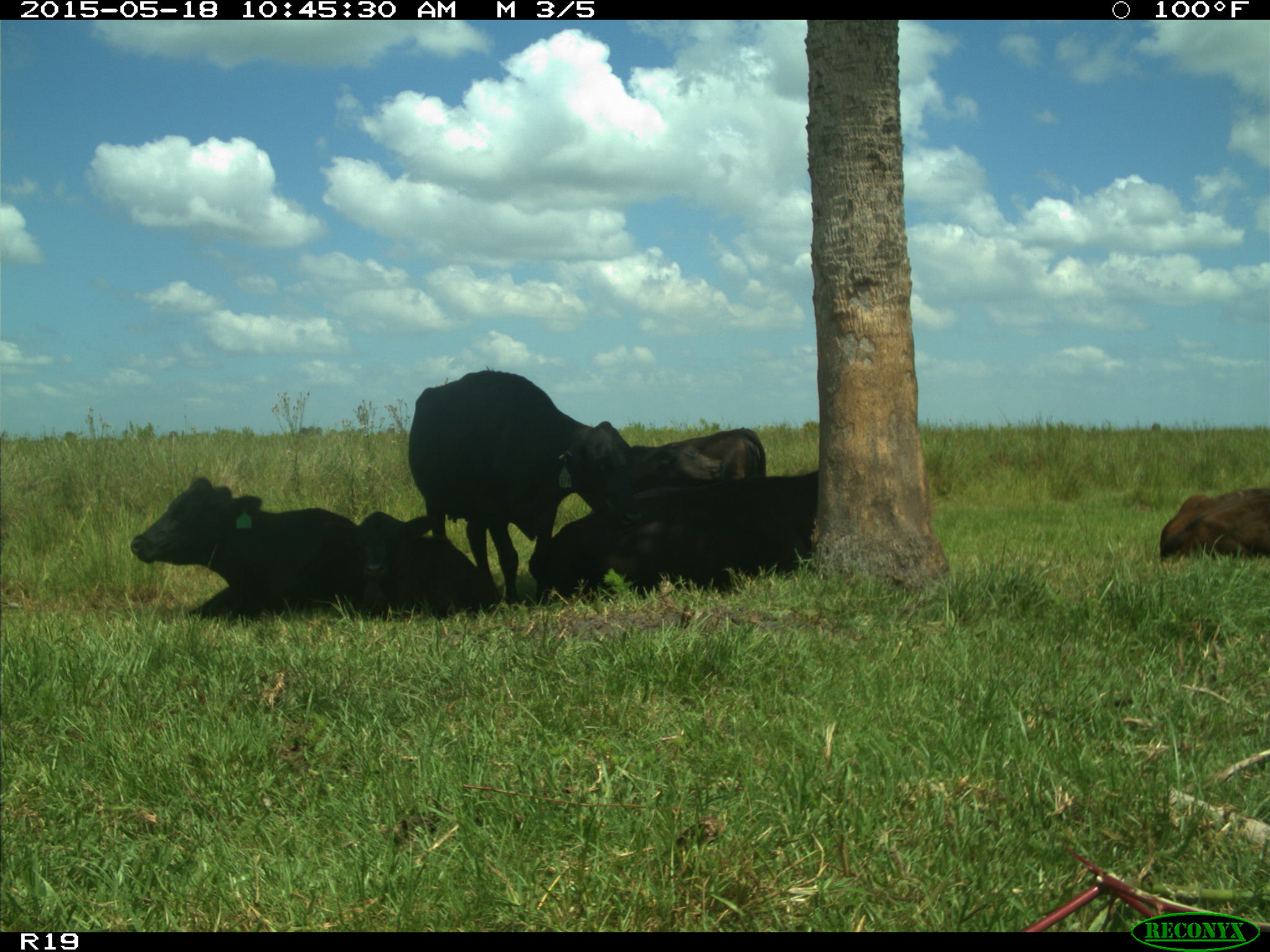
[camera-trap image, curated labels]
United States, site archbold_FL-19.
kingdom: Animalia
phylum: Chordata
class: Mammalia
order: Artiodactyla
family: Bovidae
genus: Bos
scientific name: Bos taurus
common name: domestic cow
Bos taurus (domestic cow).